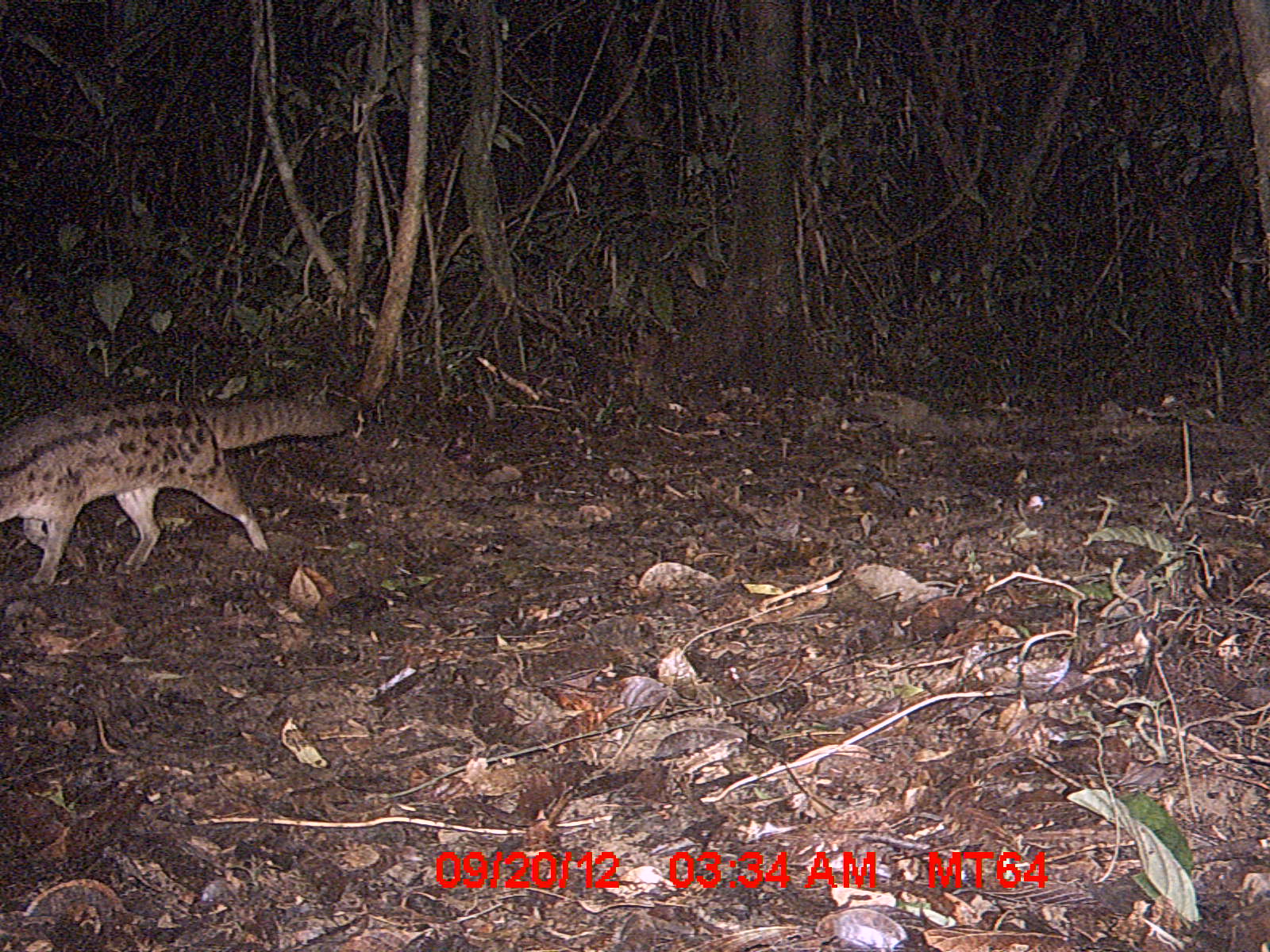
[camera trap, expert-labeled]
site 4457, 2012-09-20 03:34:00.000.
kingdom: Animalia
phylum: Chordata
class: Mammalia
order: Carnivora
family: Eupleridae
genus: Fossa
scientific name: Fossa fossana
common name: fanaloka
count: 1